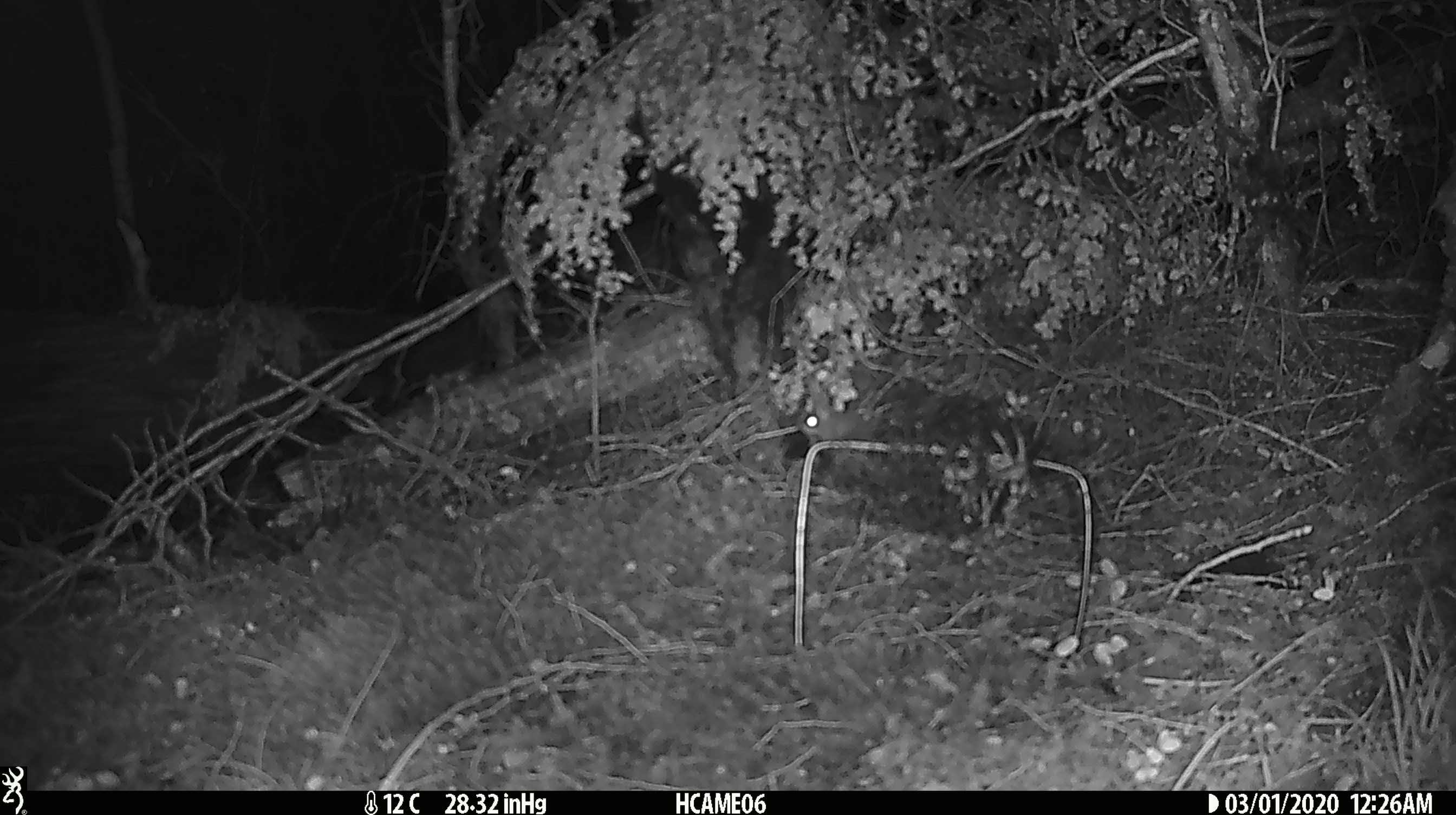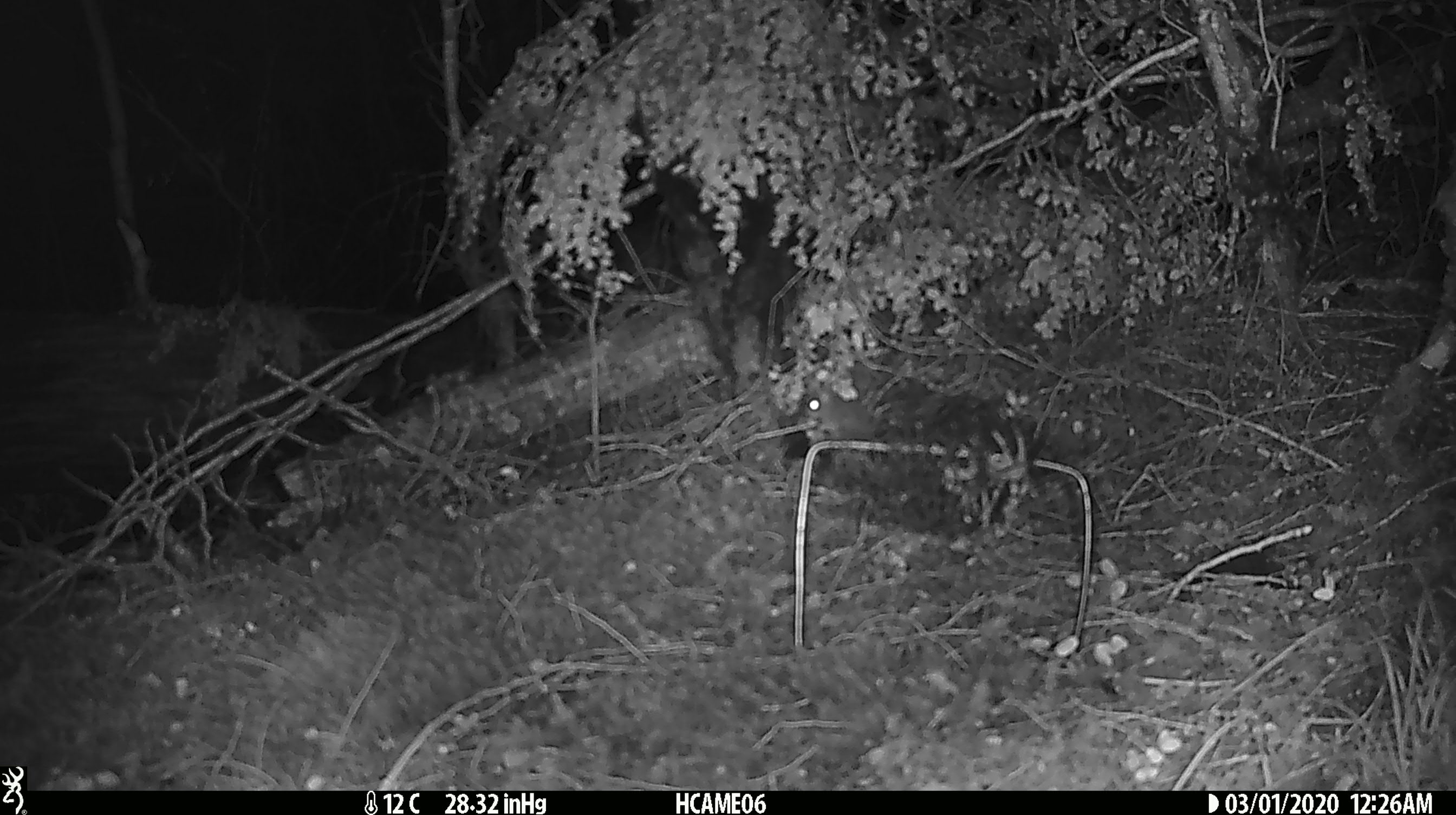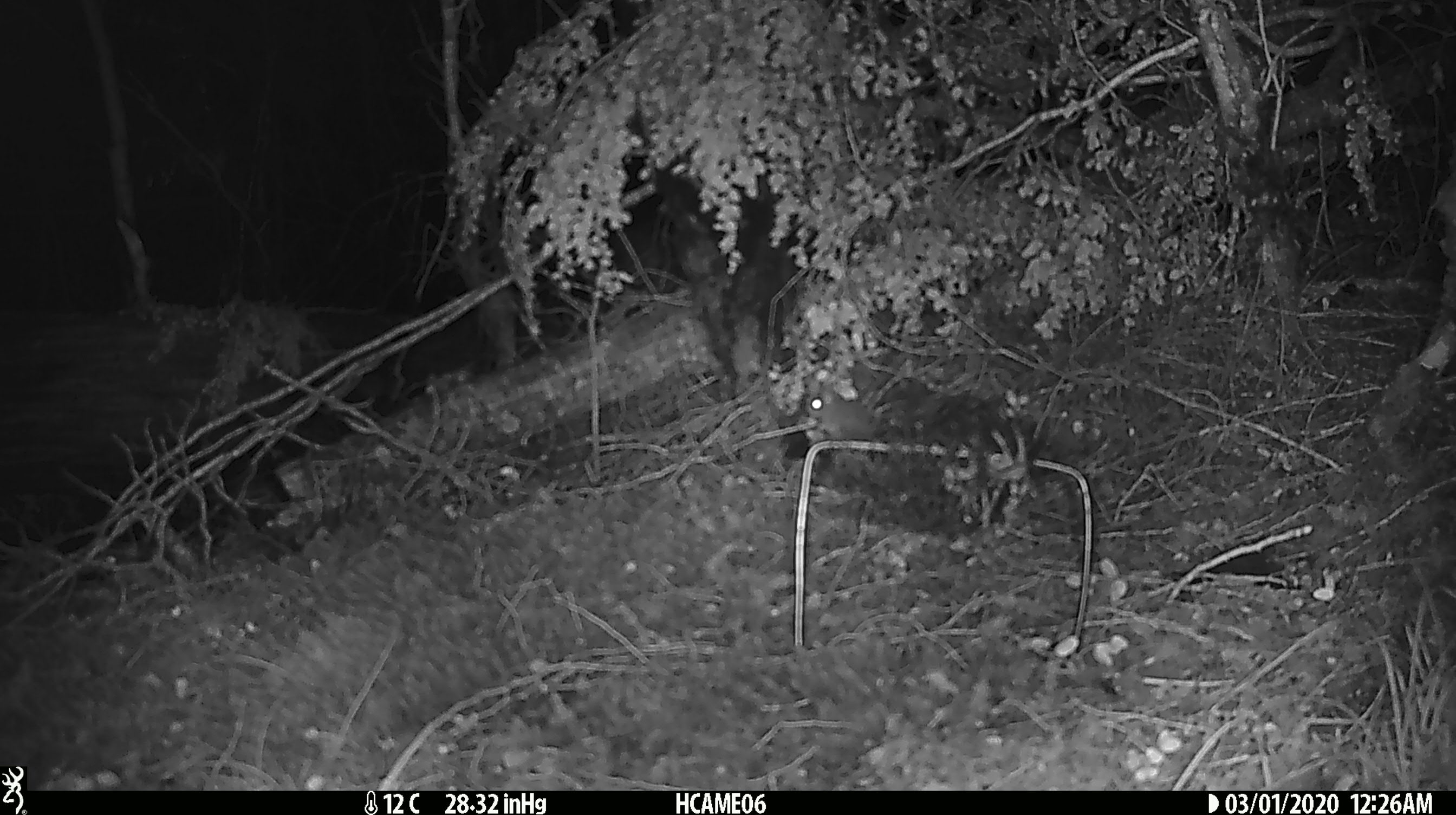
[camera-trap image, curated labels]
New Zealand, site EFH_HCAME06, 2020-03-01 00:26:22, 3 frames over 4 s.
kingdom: Animalia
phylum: Chordata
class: Mammalia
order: Rodentia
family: Muridae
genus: Mus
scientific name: Mus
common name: mouse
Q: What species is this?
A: Mouse (Mus).